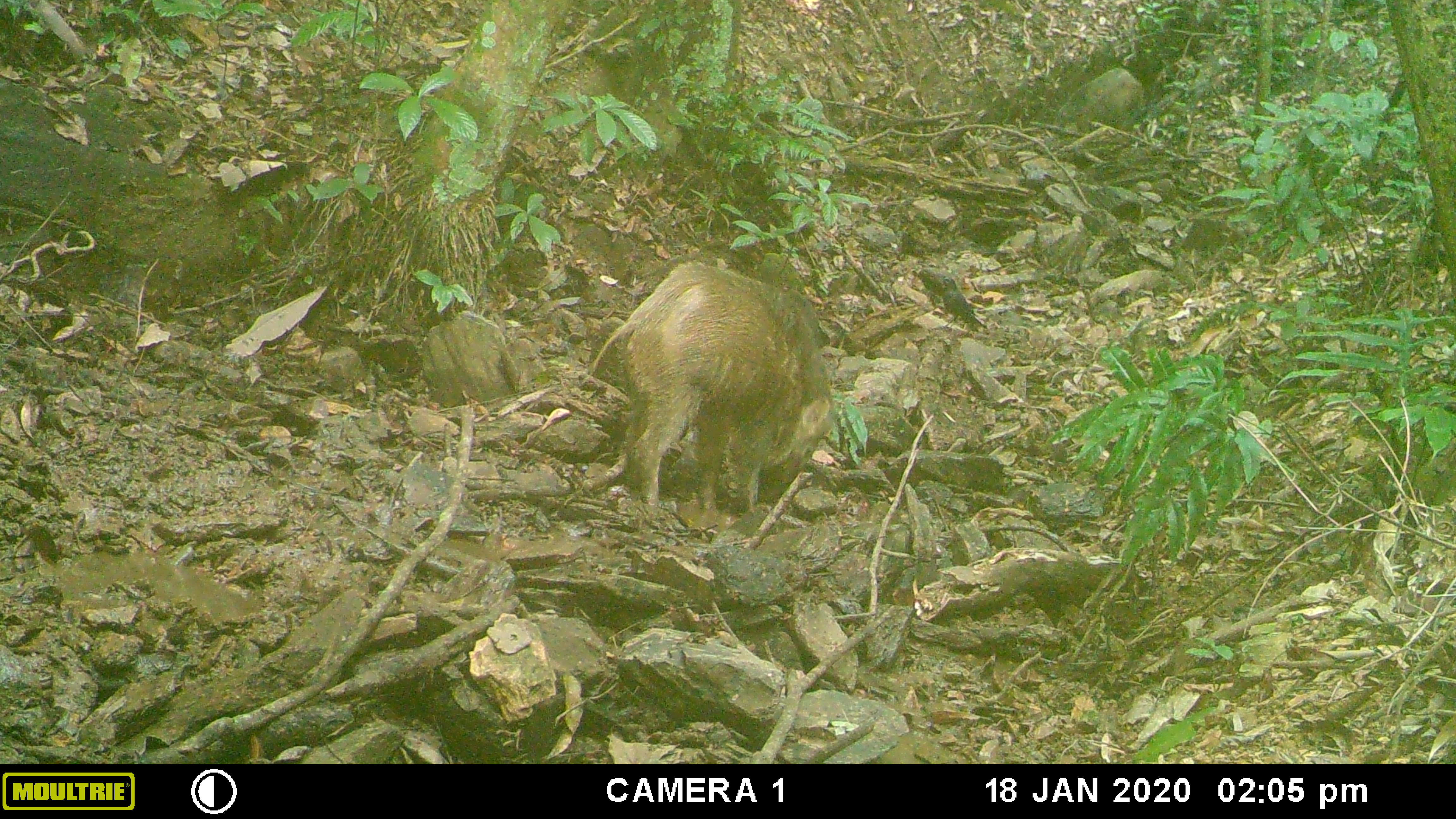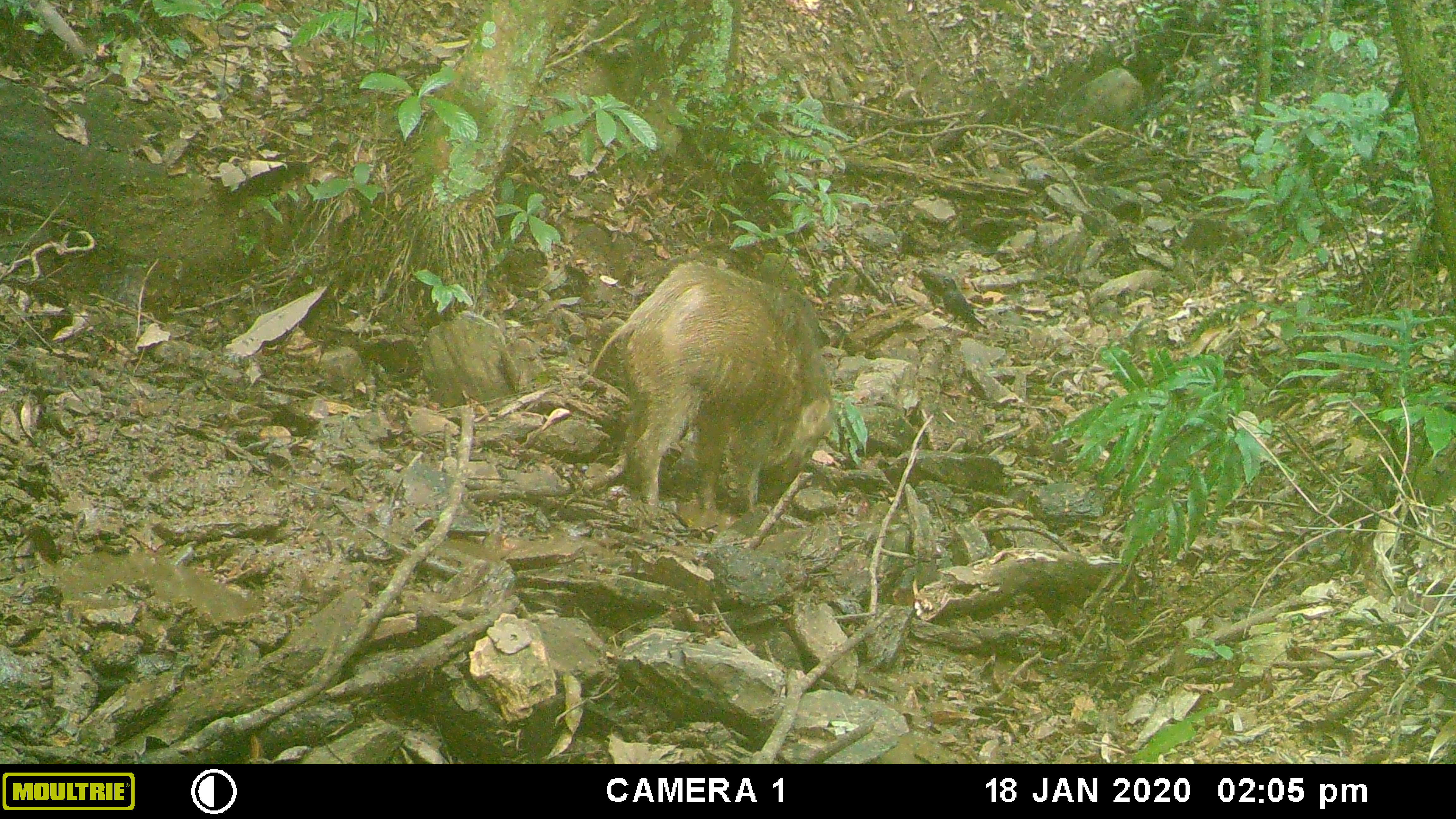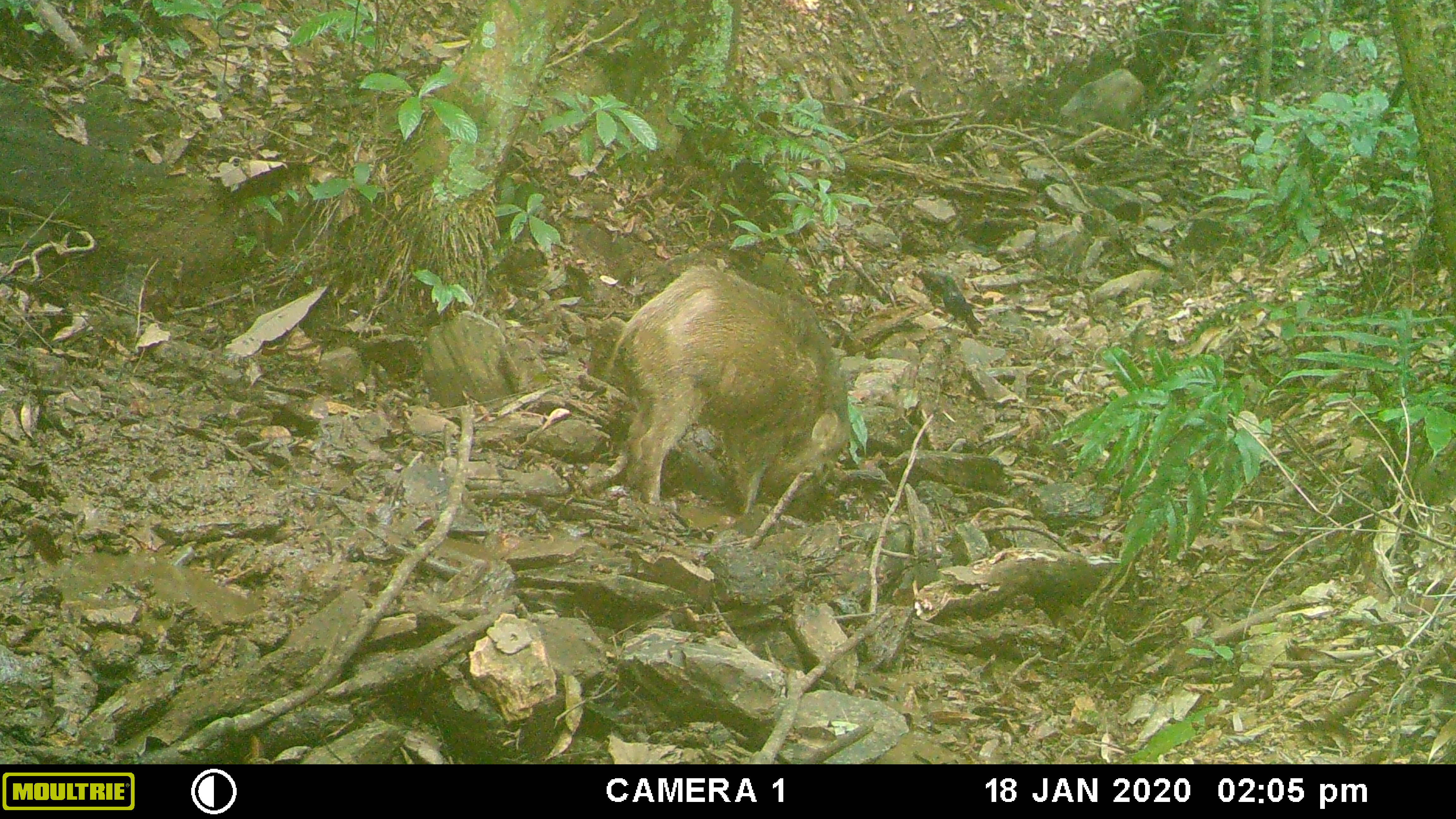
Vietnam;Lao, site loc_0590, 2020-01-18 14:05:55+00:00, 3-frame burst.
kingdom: Animalia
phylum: Chordata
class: Aves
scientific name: Aves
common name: bird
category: unidentified bird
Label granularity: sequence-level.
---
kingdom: Animalia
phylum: Chordata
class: Mammalia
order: Artiodactyla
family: Suidae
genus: Sus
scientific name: Sus scrofa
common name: eurasian wild pig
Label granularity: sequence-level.